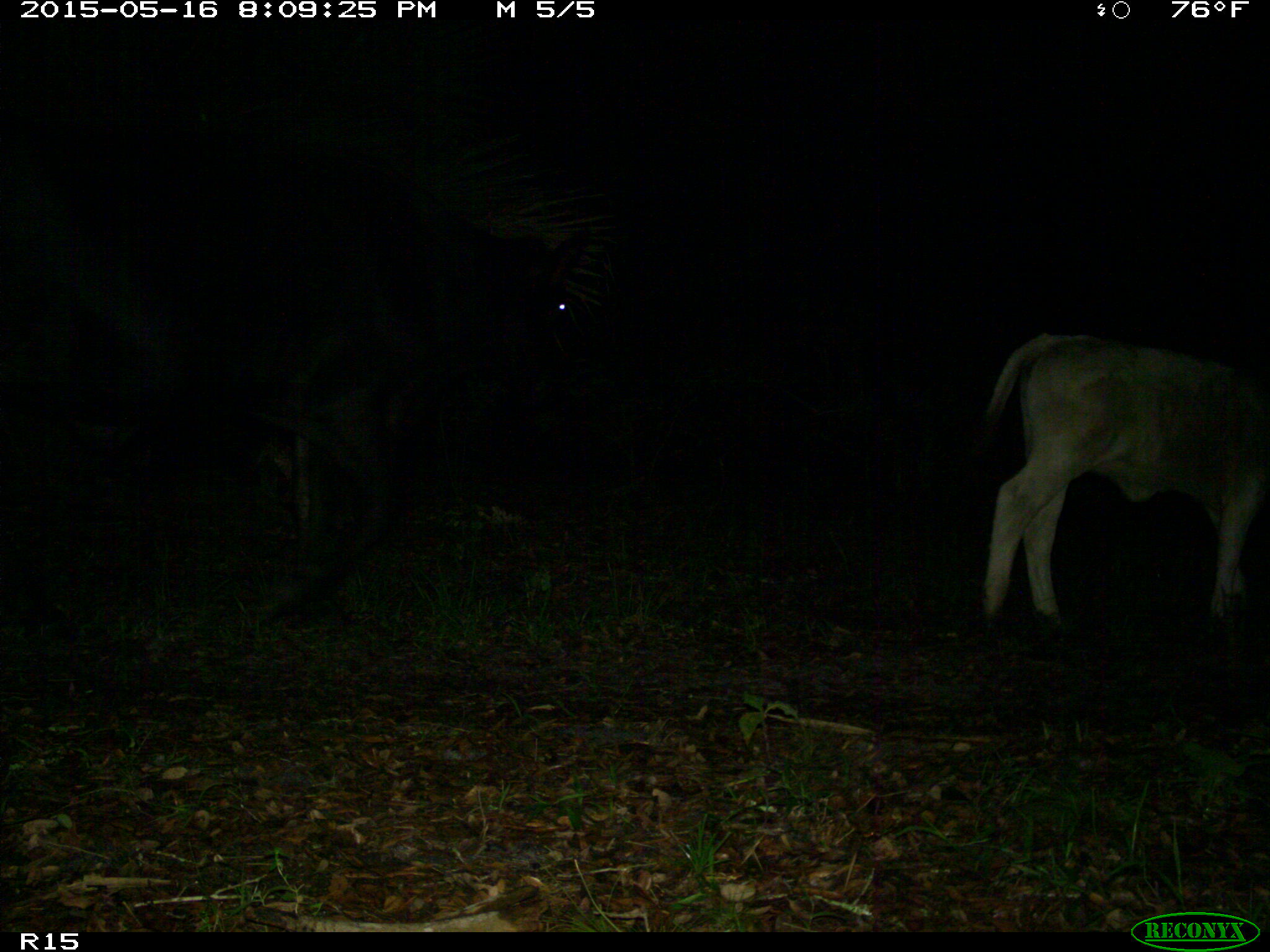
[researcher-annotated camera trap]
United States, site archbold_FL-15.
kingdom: Animalia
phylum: Chordata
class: Mammalia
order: Artiodactyla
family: Bovidae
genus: Bos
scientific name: Bos taurus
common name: domestic cow